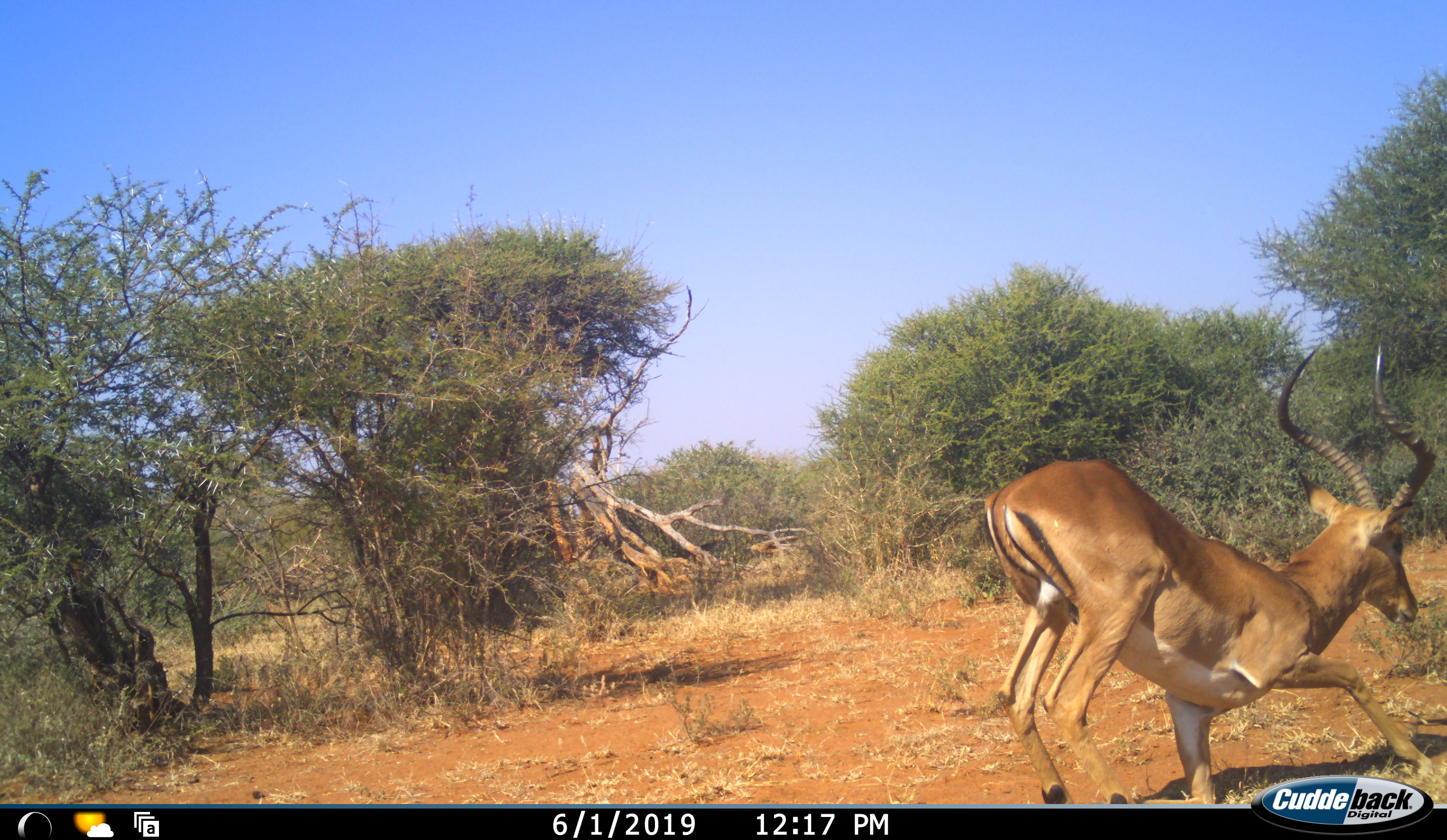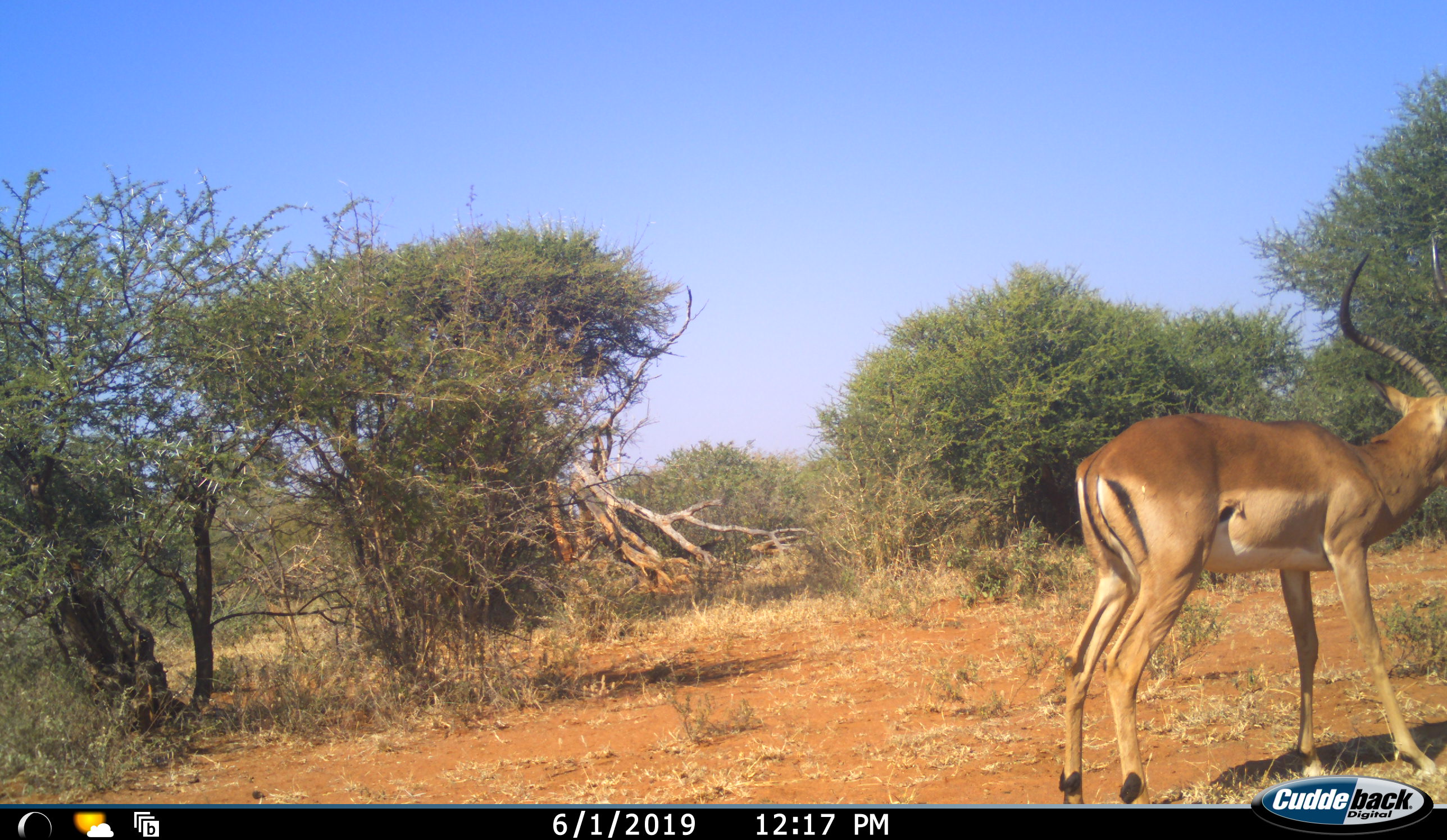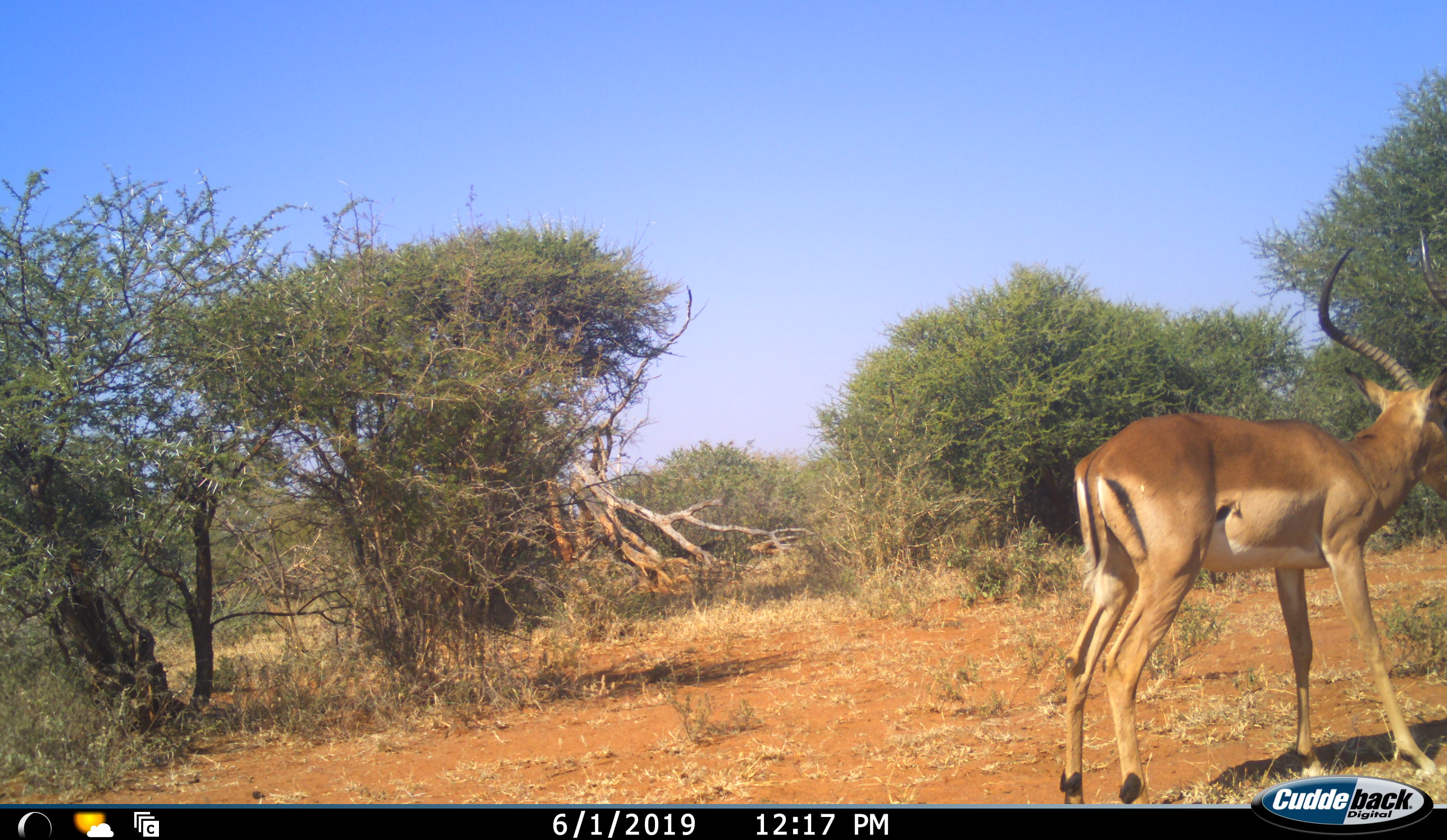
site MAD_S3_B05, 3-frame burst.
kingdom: Animalia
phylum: Chordata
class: Mammalia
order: Artiodactyla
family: Bovidae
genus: Aepyceros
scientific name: Aepyceros melampus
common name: impala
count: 1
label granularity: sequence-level